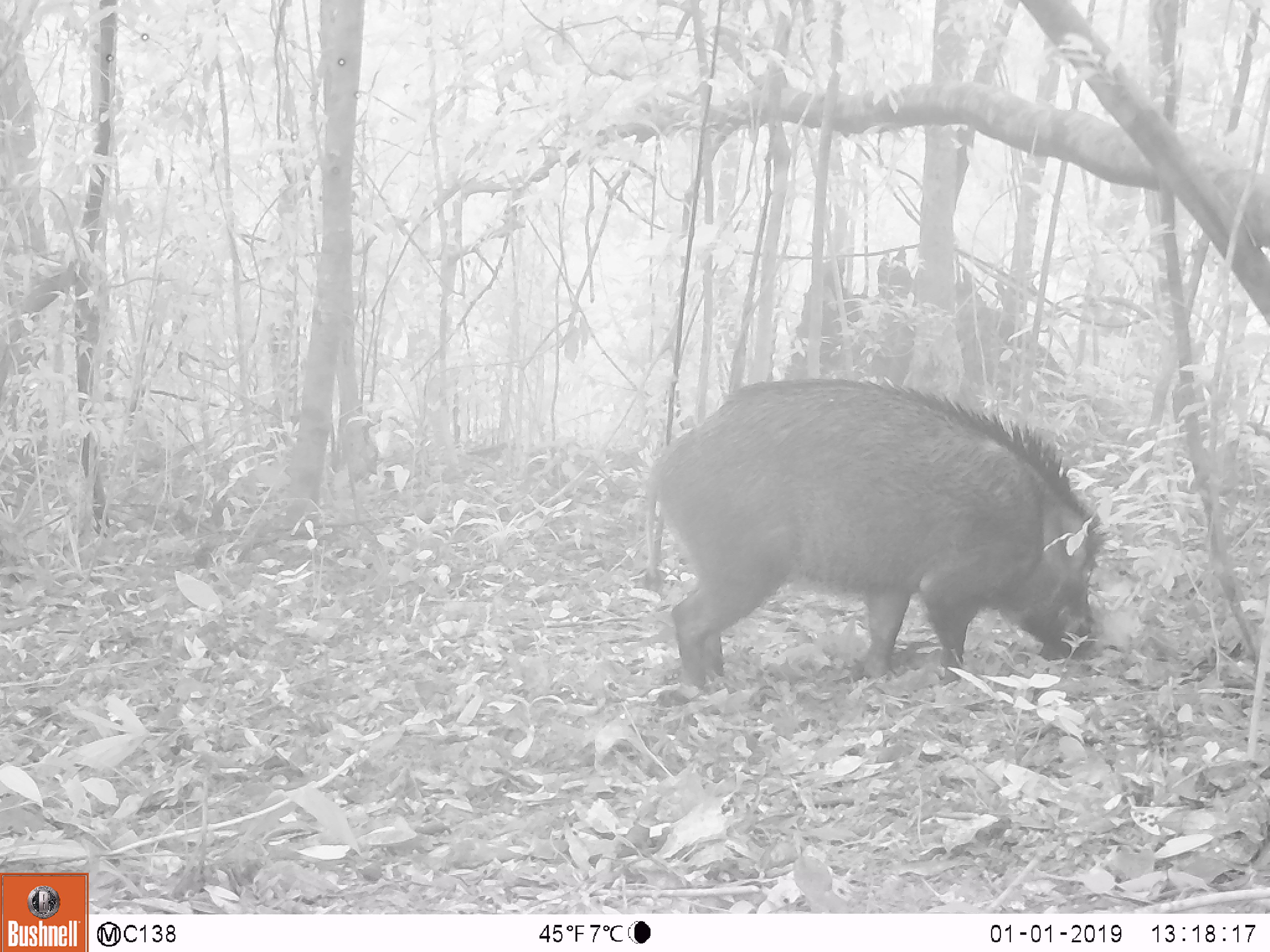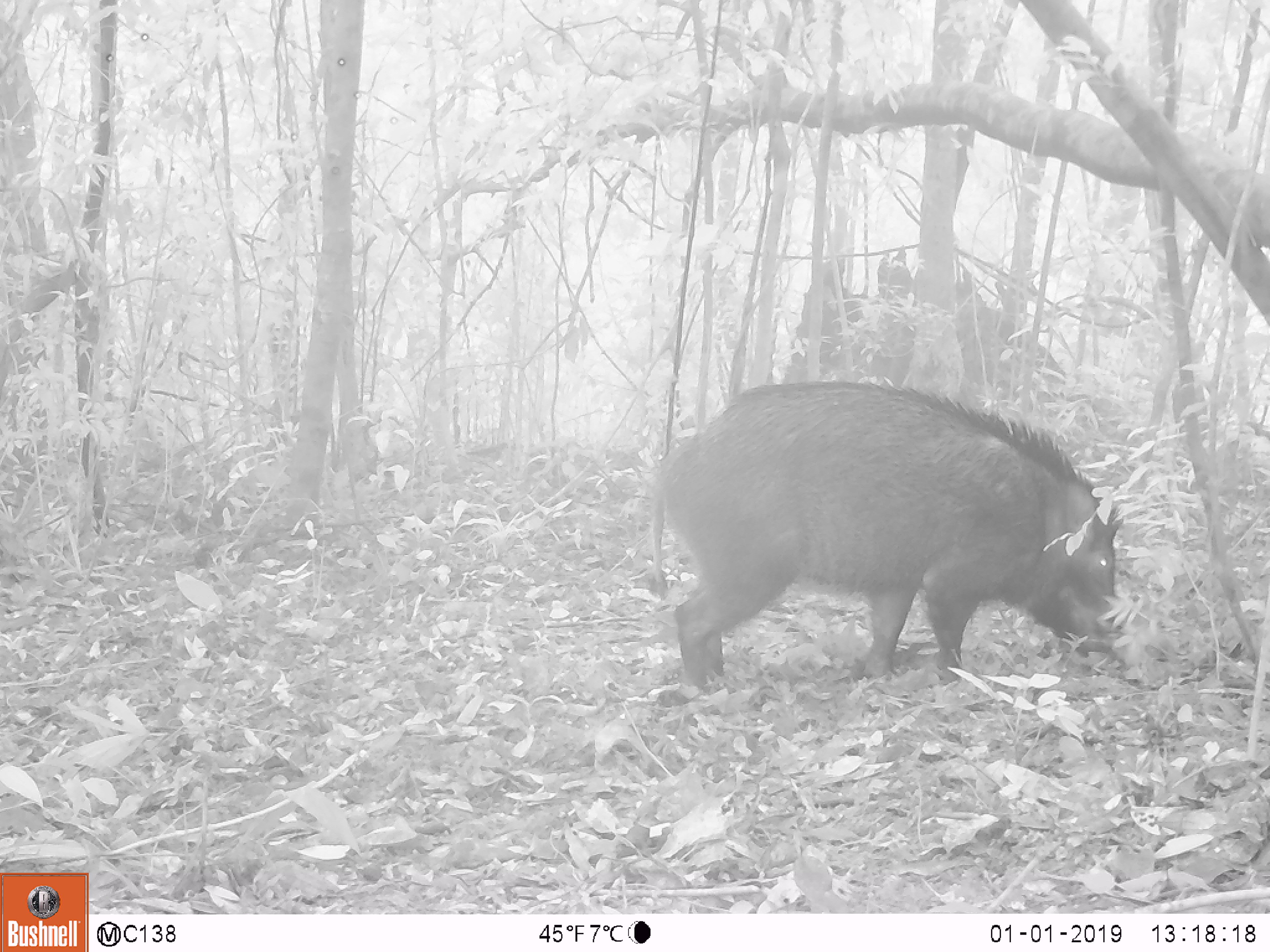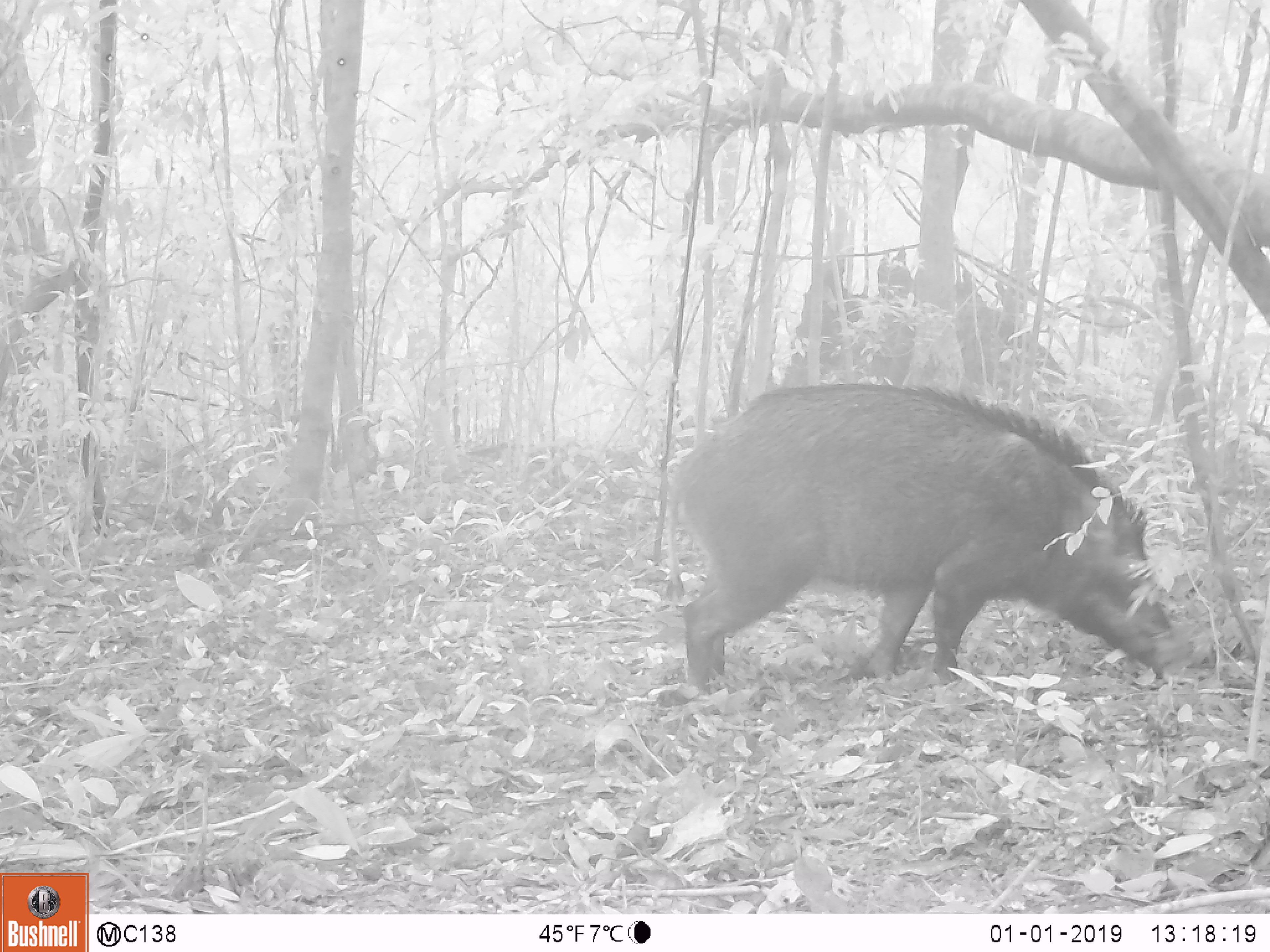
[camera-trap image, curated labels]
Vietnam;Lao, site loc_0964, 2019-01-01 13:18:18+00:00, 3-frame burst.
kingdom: Animalia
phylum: Chordata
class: Mammalia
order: Artiodactyla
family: Suidae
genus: Sus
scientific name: Sus scrofa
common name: eurasian wild pig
Eurasian wild pig (Sus scrofa). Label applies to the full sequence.